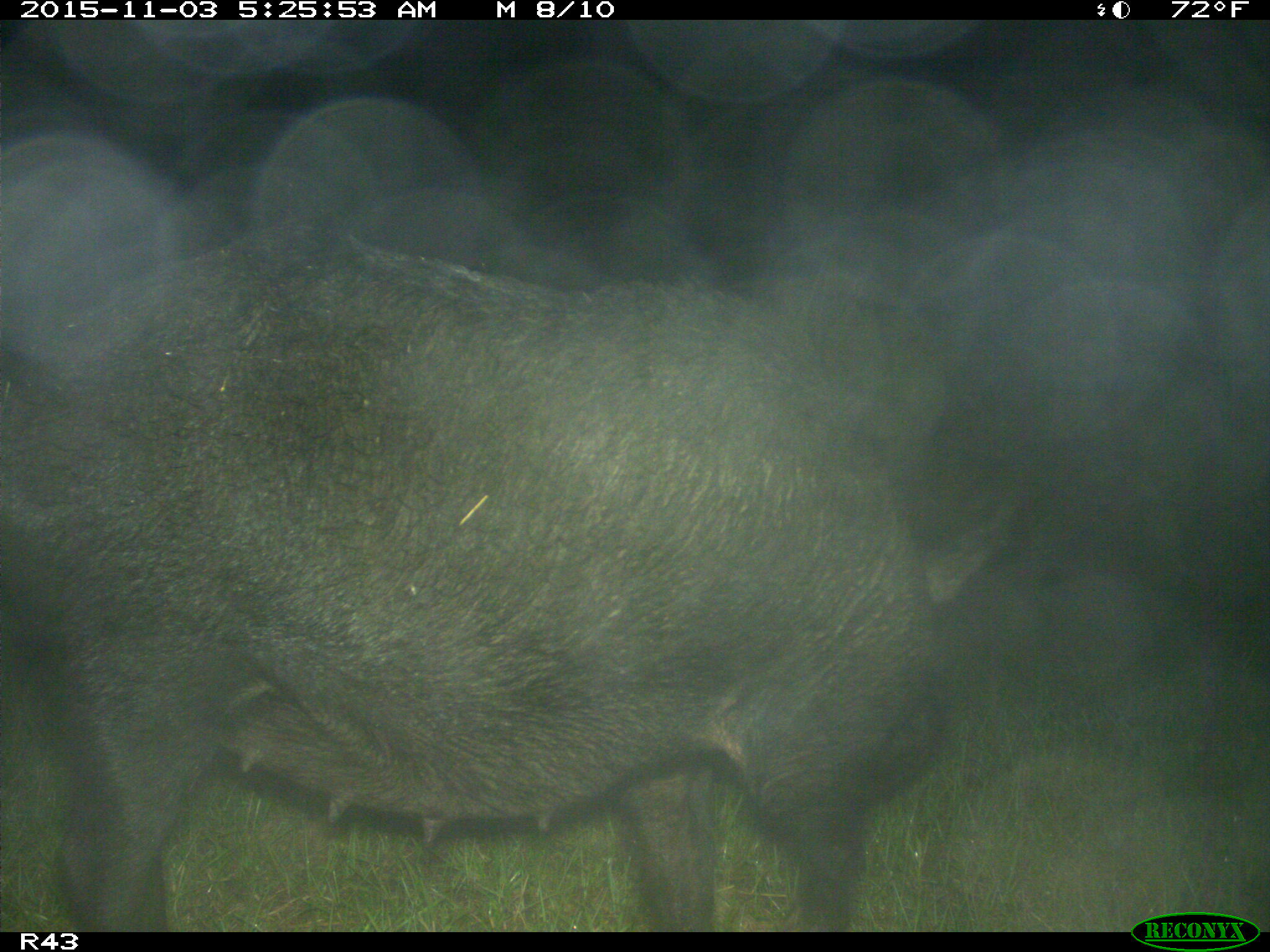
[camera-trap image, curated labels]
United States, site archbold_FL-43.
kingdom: Animalia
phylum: Chordata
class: Mammalia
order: Artiodactyla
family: Suidae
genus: Sus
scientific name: Sus scrofa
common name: wild boar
Sus scrofa (wild boar).